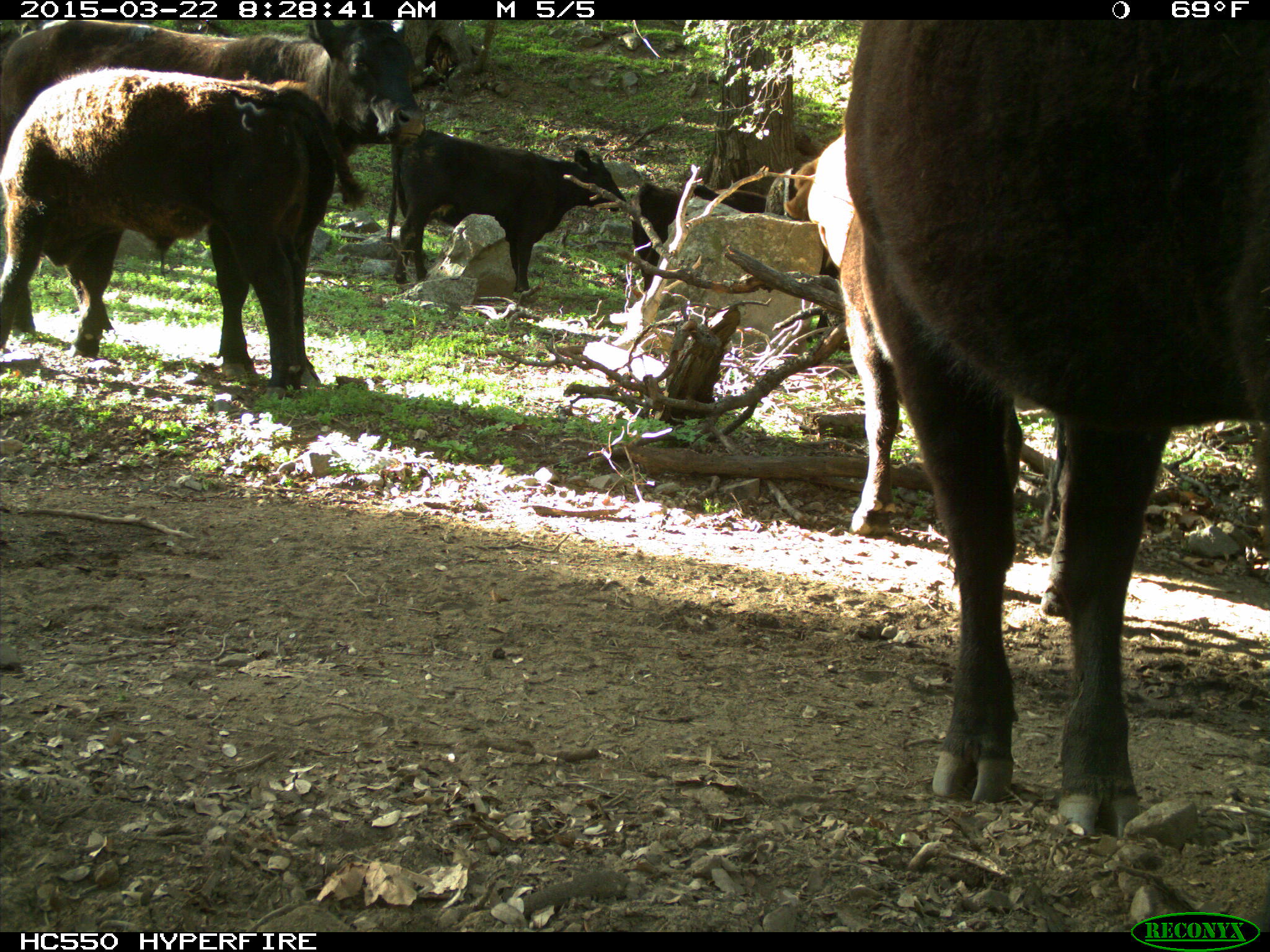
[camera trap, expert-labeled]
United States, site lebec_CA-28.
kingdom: Animalia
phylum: Chordata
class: Mammalia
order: Artiodactyla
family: Bovidae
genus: Bos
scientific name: Bos taurus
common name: domestic cow